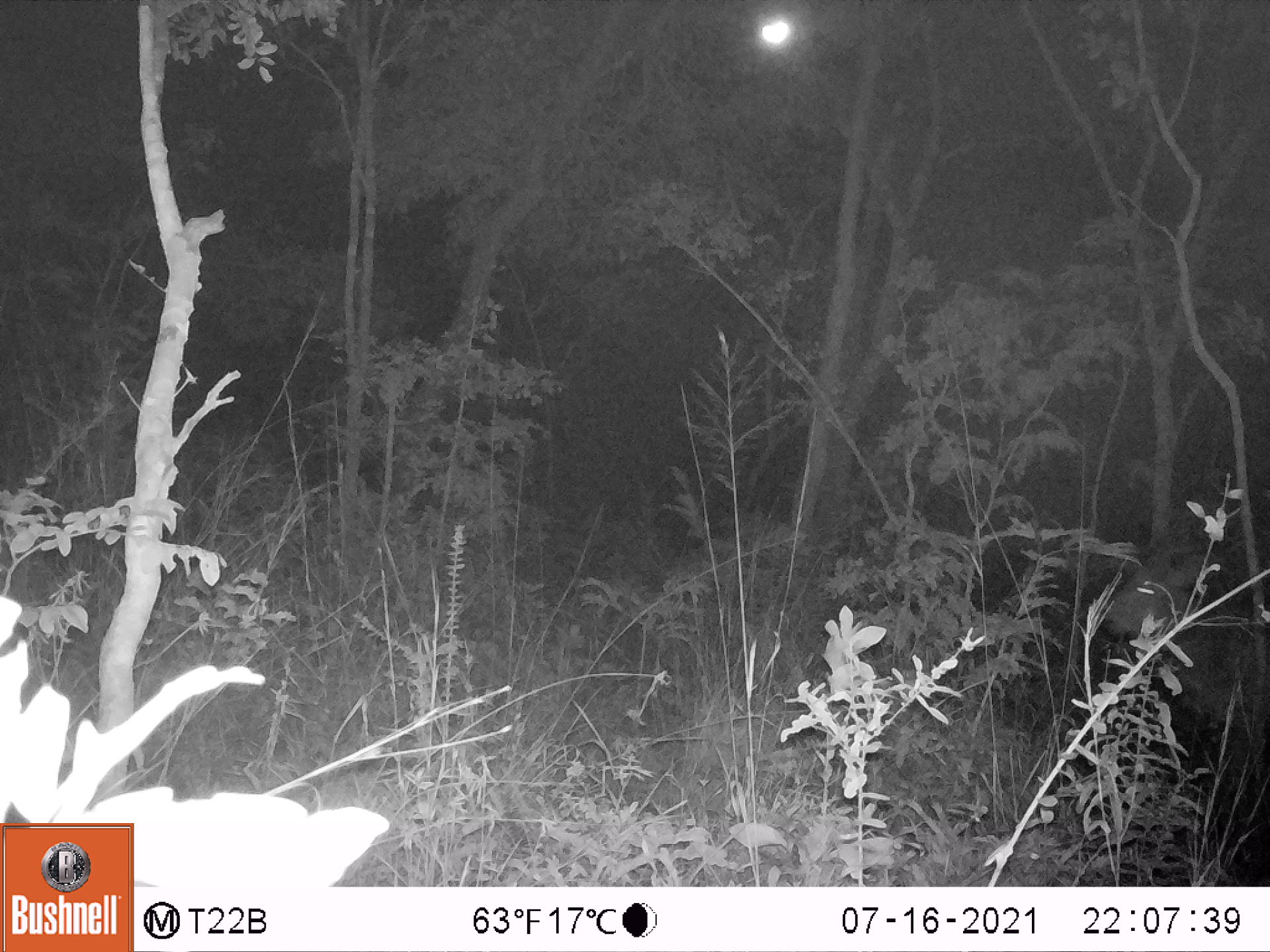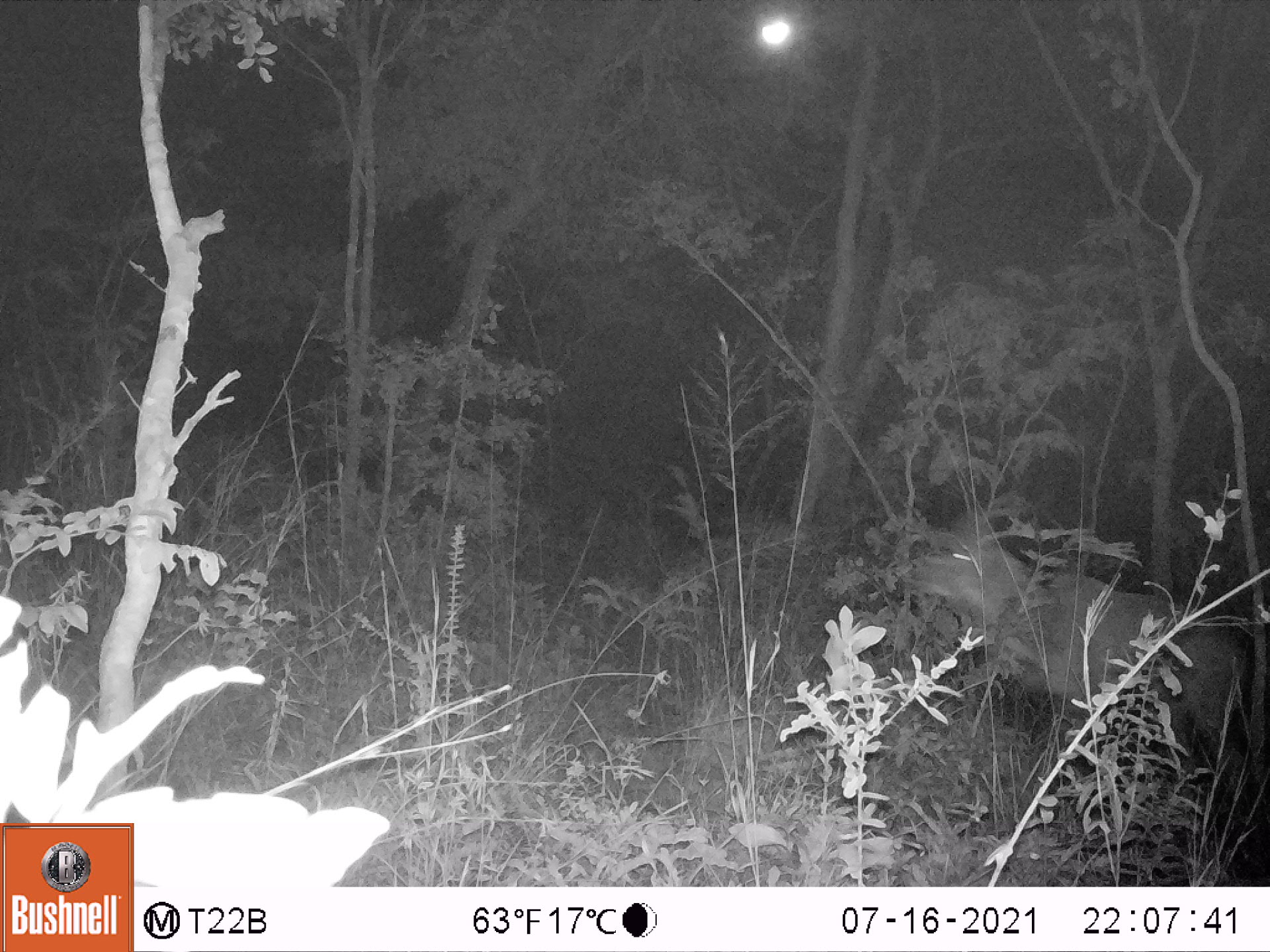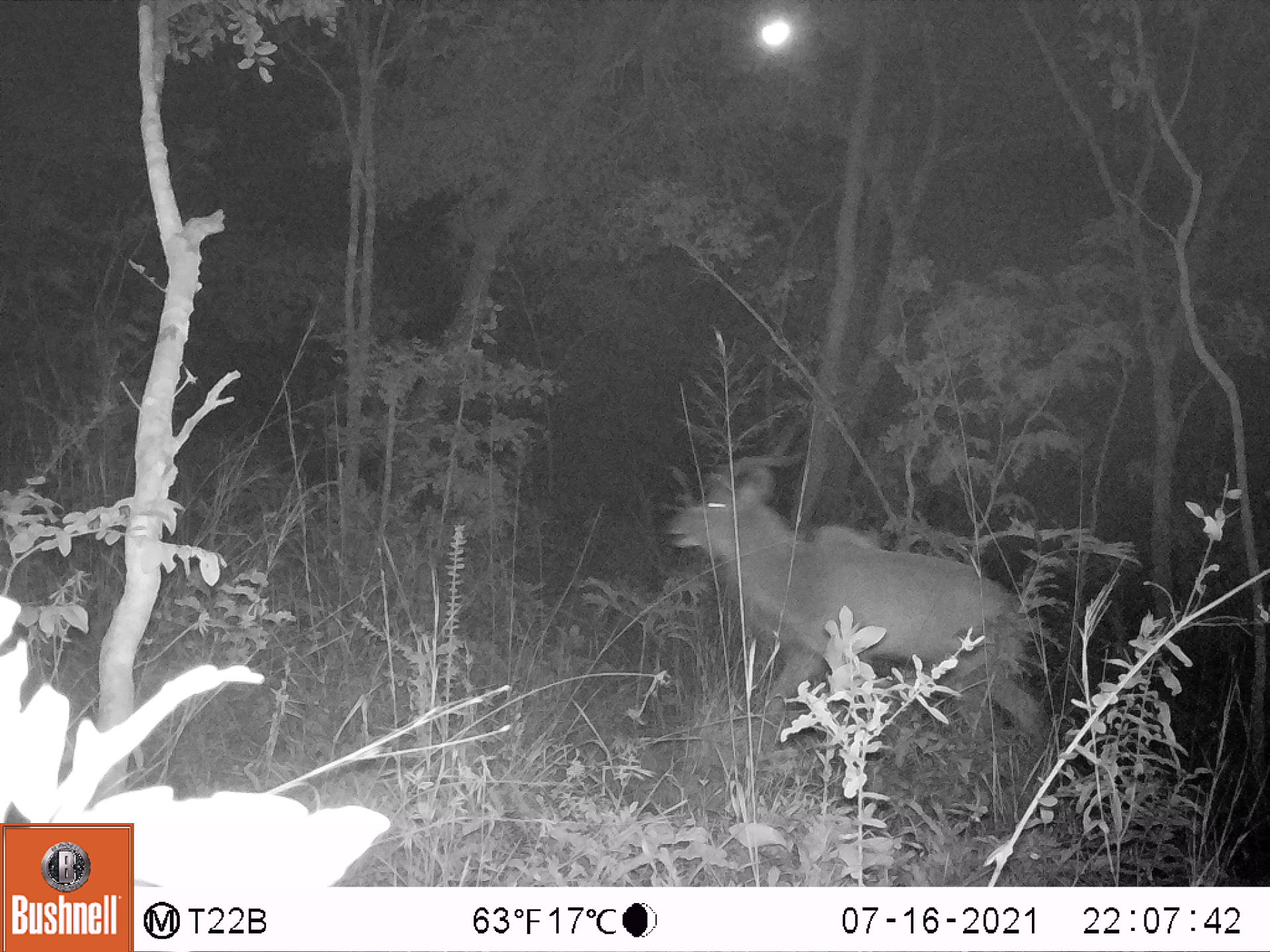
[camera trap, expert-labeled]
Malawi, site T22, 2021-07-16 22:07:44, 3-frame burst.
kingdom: Animalia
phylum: Chordata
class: Mammalia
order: Artiodactyla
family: Bovidae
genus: Tragelaphus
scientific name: Tragelaphus strepsiceros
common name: greater kudu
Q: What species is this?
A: Greater kudu (Tragelaphus strepsiceros).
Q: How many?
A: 1.